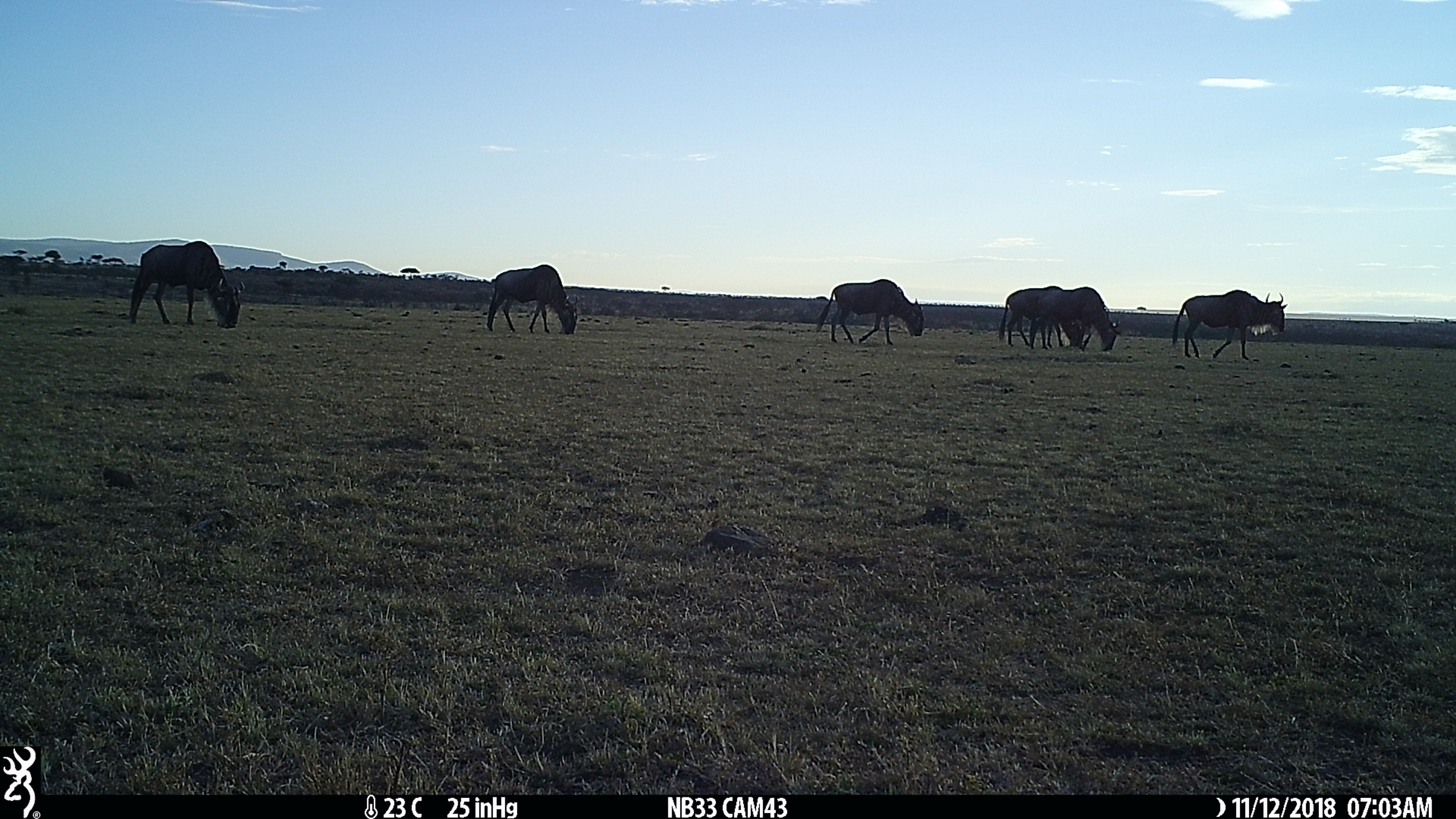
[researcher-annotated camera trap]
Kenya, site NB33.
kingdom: Animalia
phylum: Chordata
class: Mammalia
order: Artiodactyla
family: Bovidae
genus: Connochaetes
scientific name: Connochaetes taurinus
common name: blue wildebeest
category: wildebeest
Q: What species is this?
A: Wildebeest (blue wildebeest) (Connochaetes taurinus).